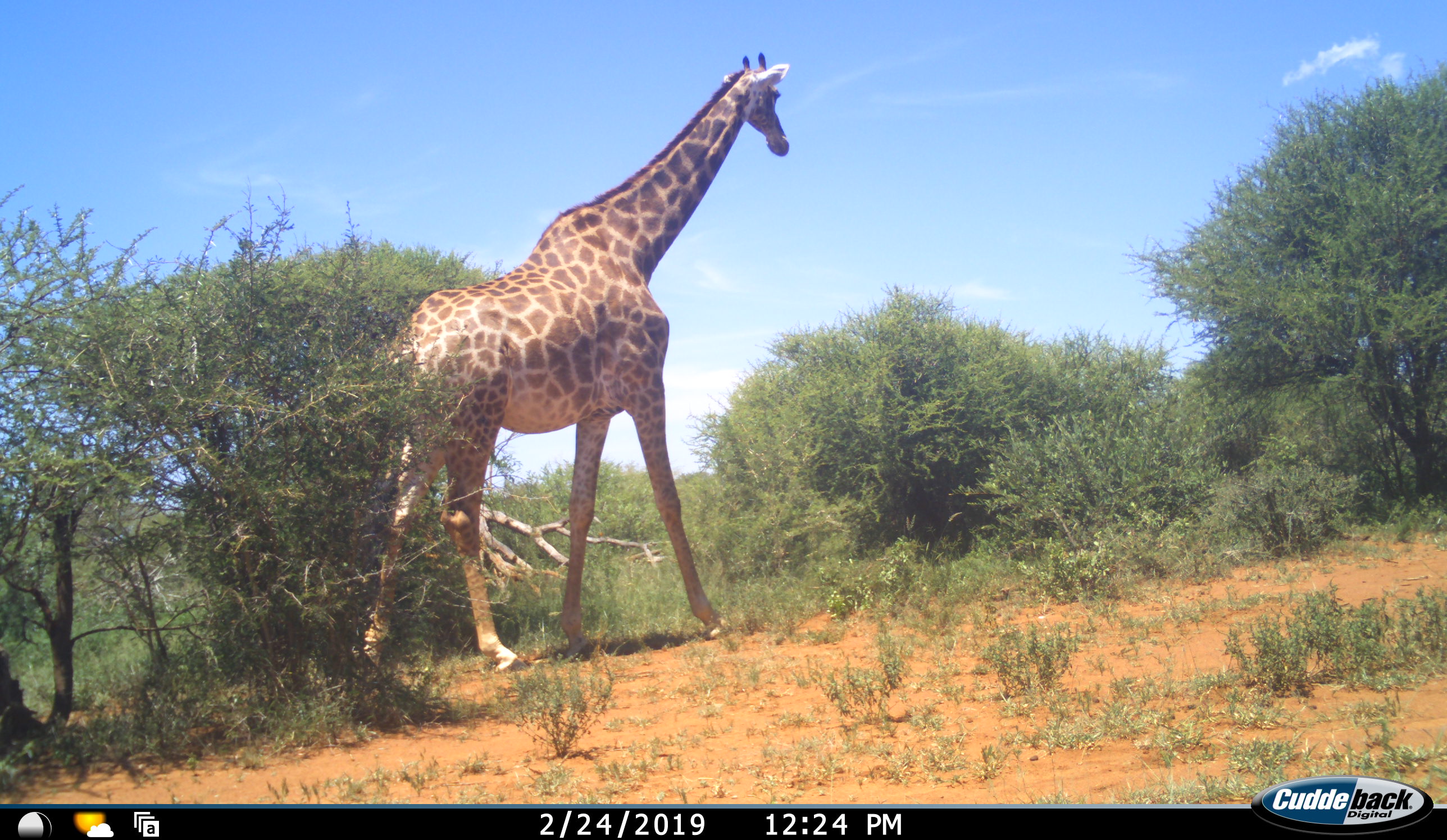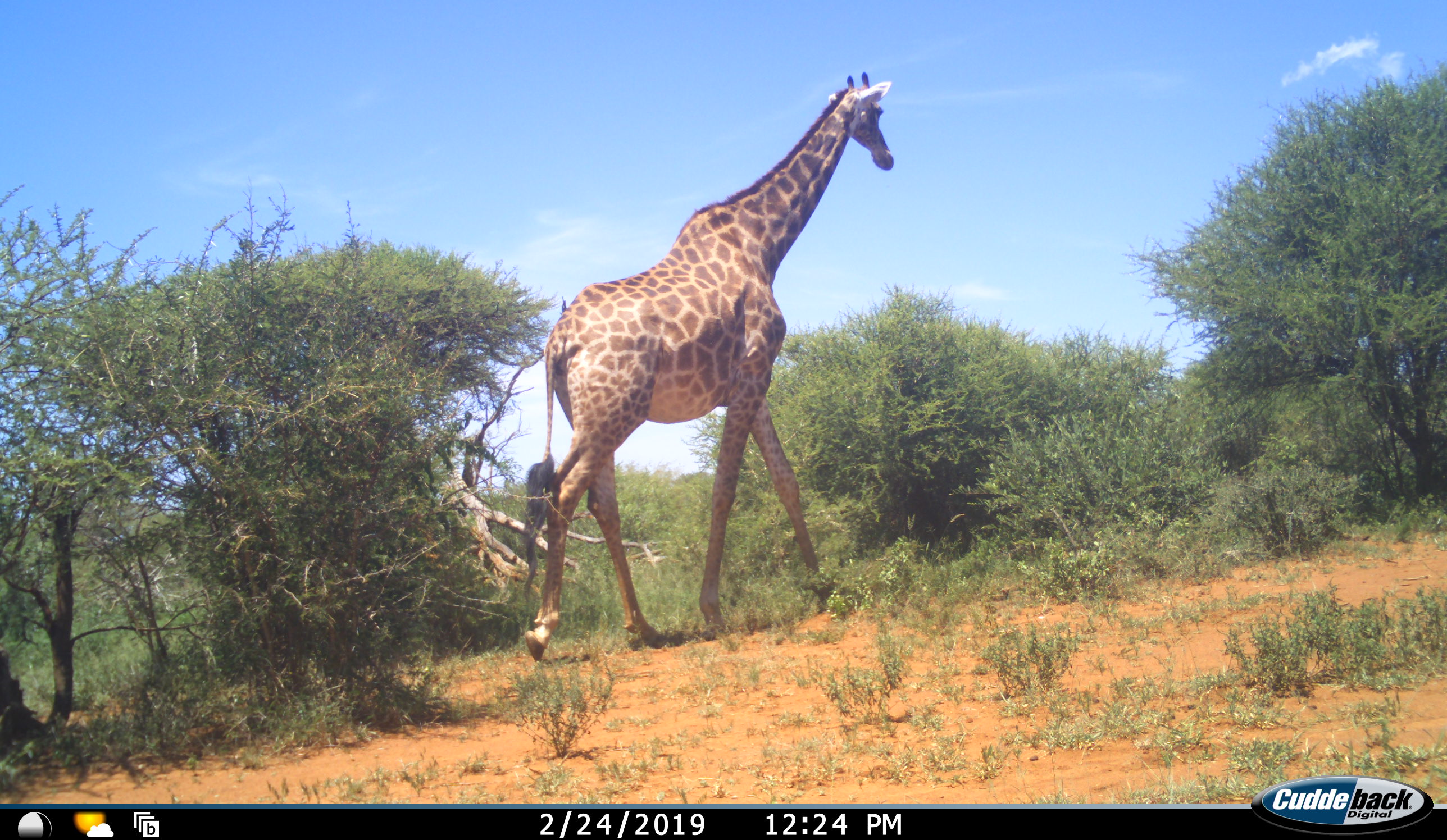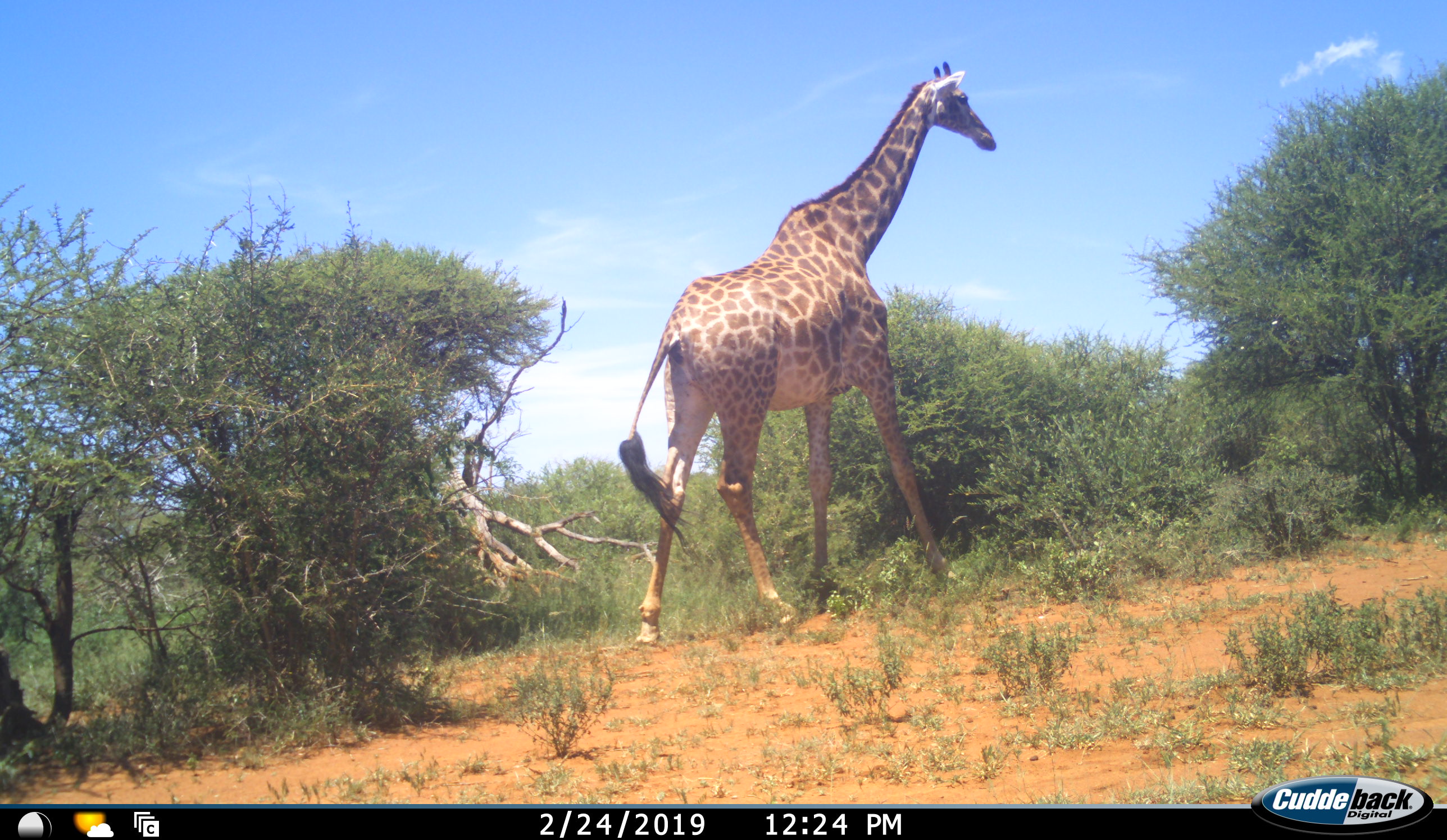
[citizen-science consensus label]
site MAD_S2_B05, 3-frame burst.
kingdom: Animalia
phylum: Chordata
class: Mammalia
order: Artiodactyla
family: Giraffidae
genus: Giraffa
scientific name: Giraffa camelopardalis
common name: giraffe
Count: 1.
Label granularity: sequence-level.